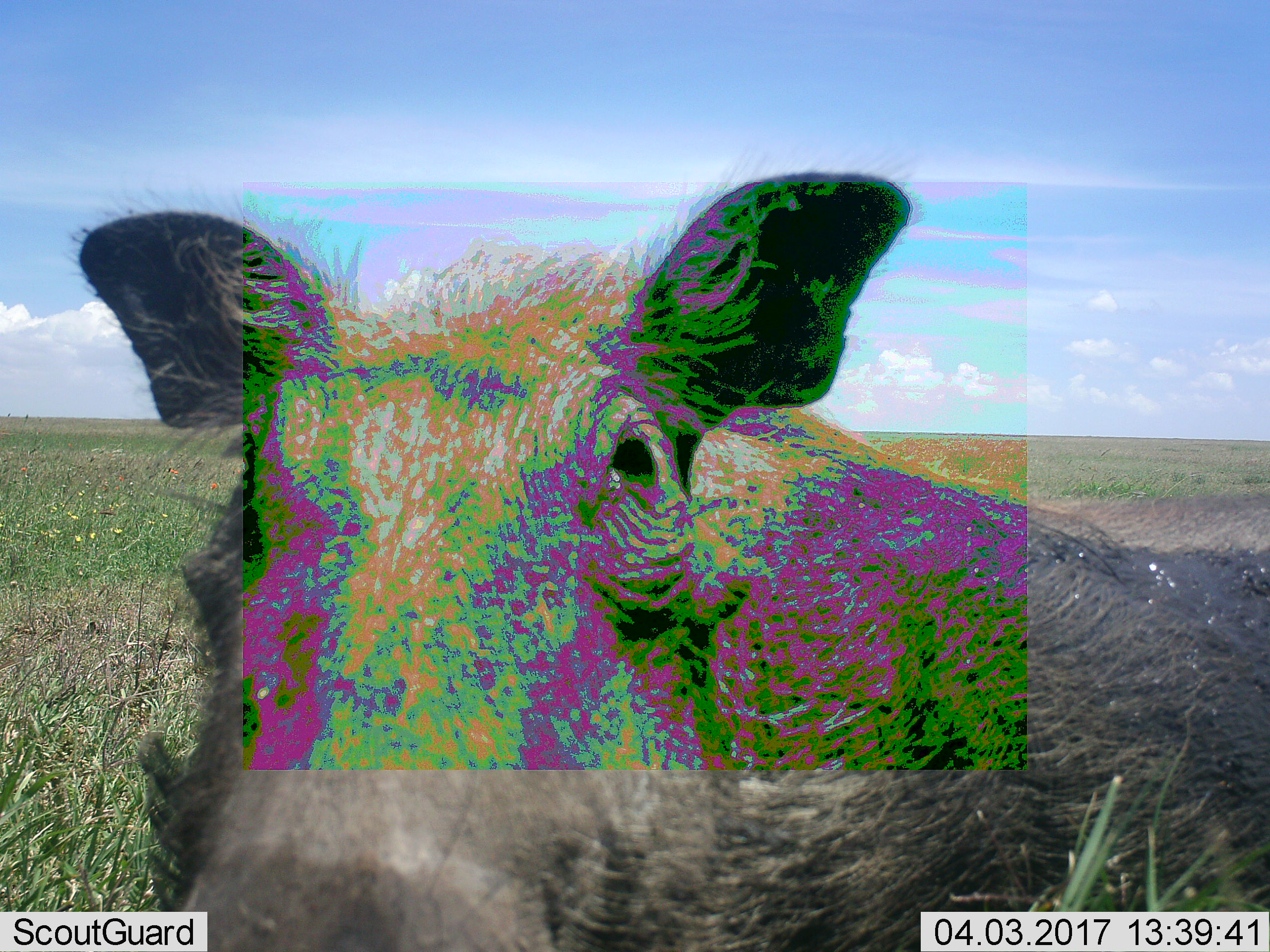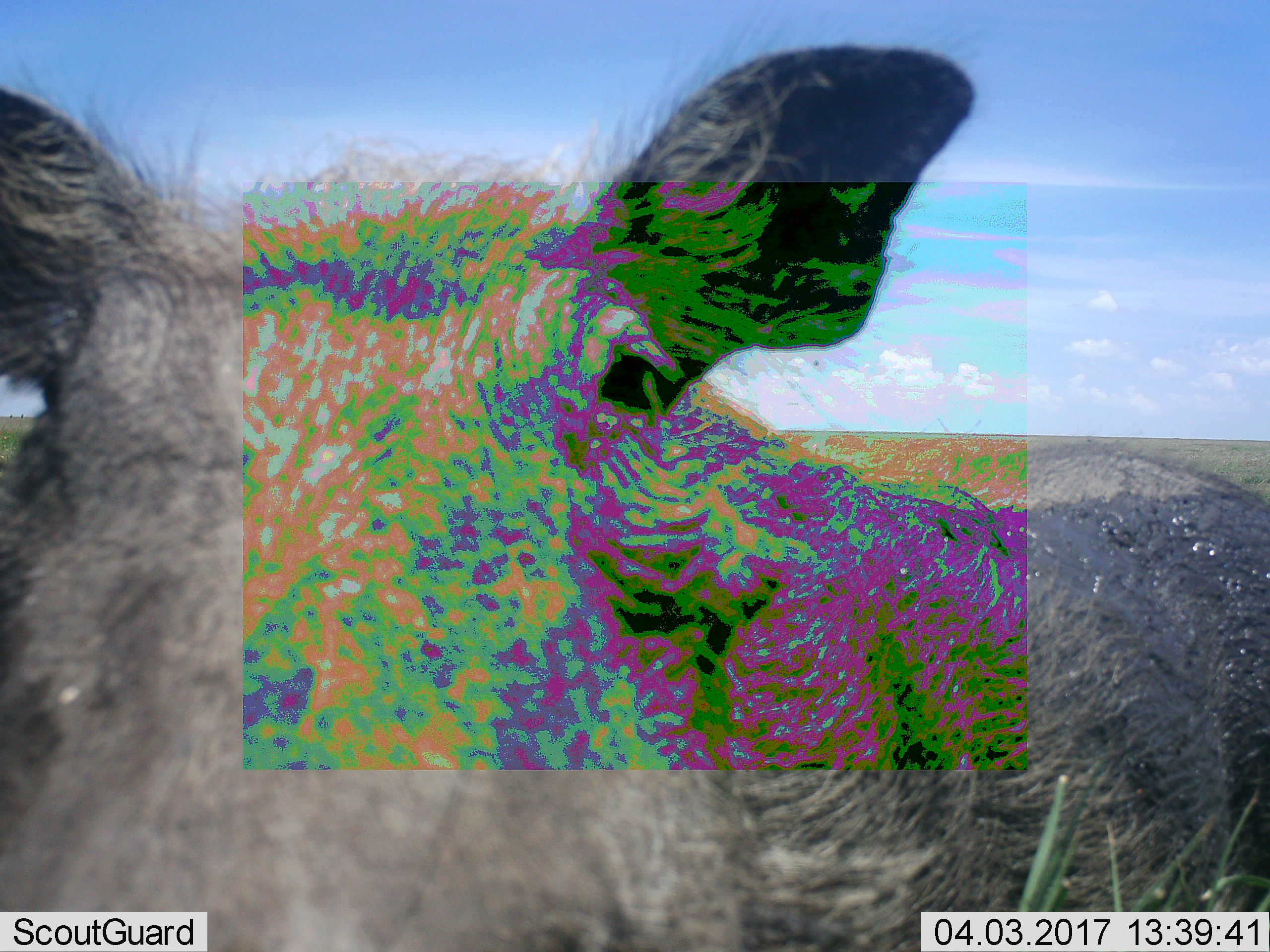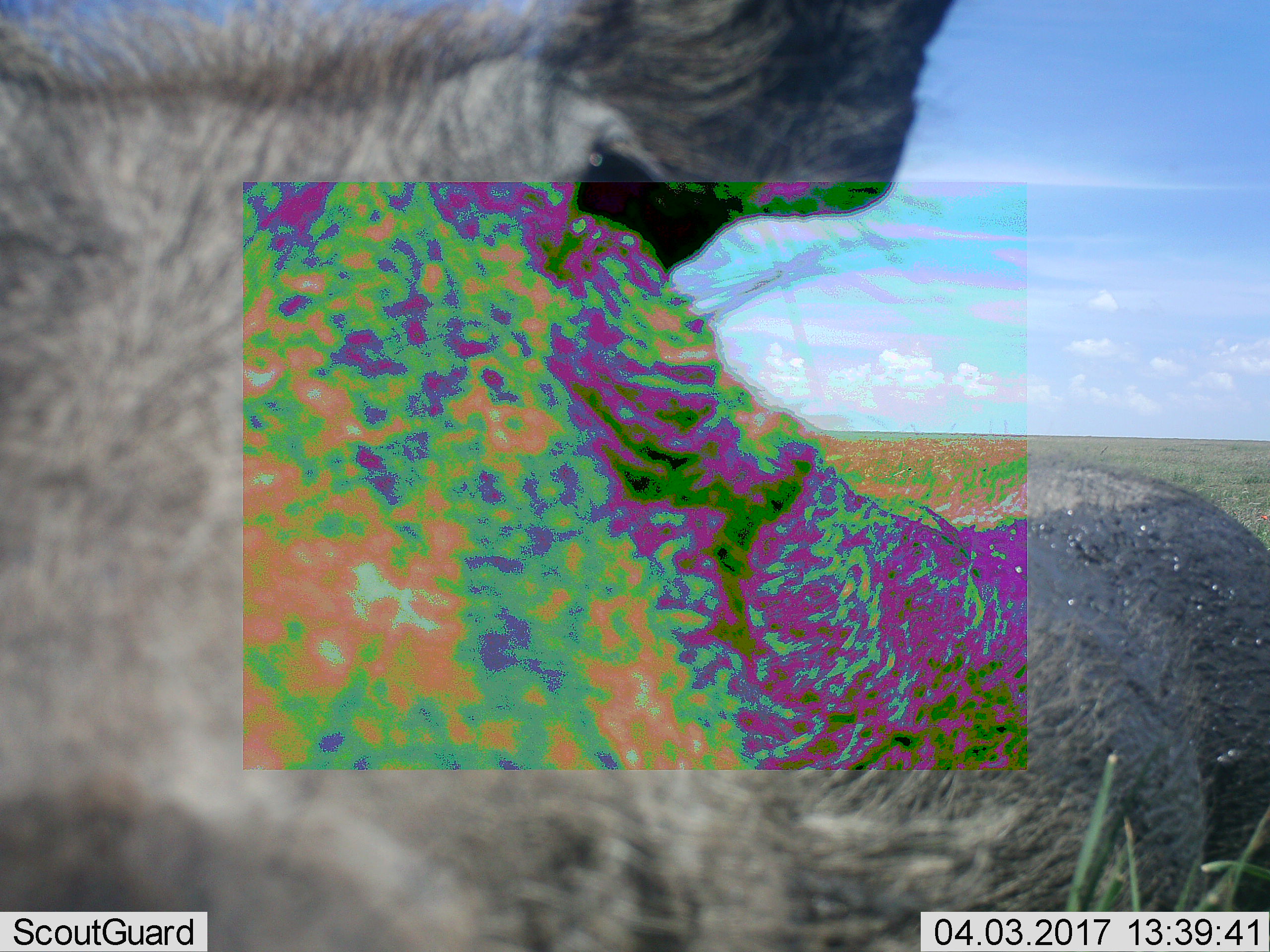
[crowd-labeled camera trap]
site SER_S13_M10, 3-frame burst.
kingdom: Animalia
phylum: Chordata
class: Mammalia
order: Artiodactyla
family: Suidae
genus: Phacochoerus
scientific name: Phacochoerus africanus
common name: warthog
Warthog (Phacochoerus africanus), count 1. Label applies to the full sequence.